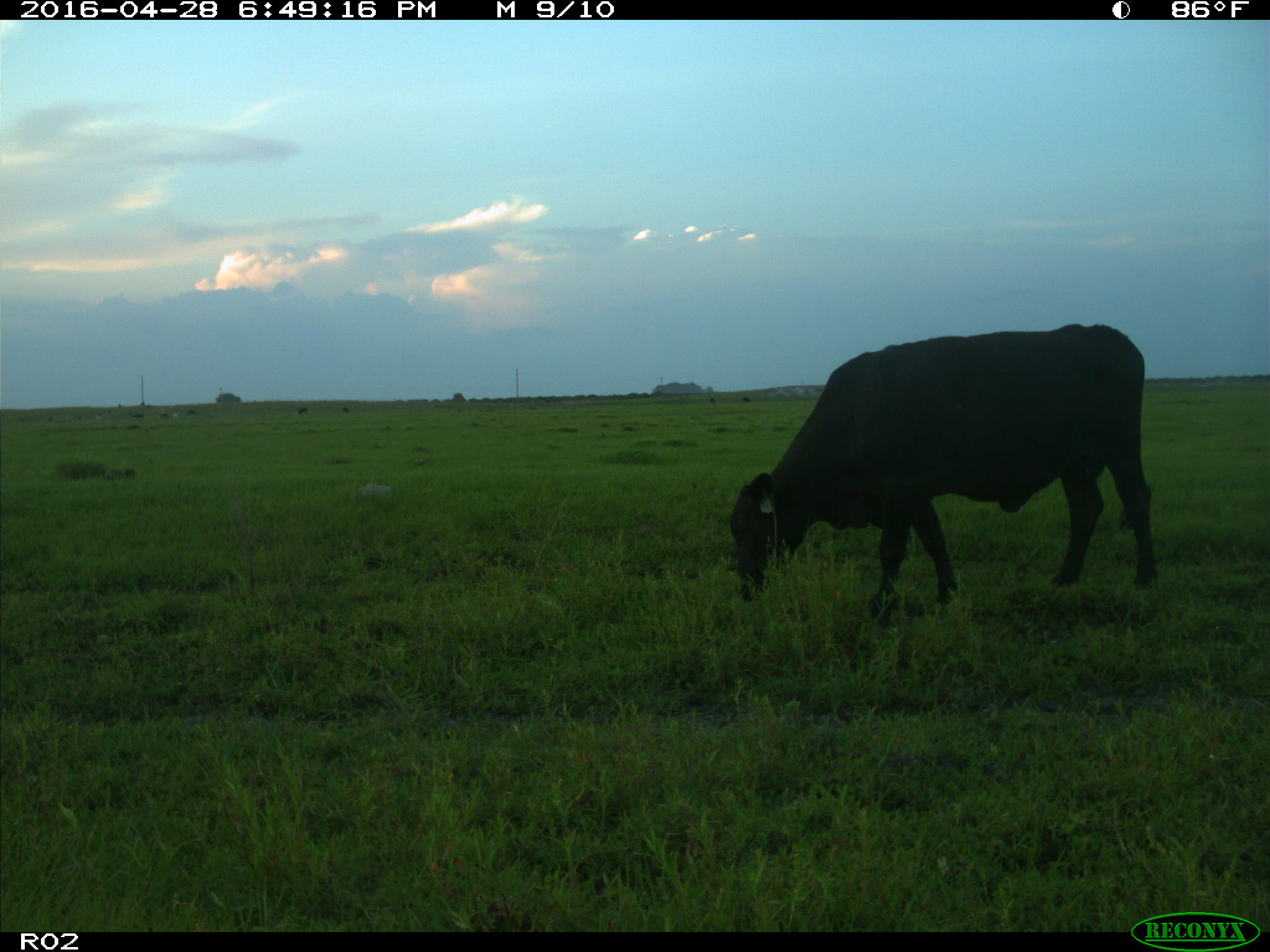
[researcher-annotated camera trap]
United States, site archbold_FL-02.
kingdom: Animalia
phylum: Chordata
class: Mammalia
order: Artiodactyla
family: Bovidae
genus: Bos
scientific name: Bos taurus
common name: domestic cow